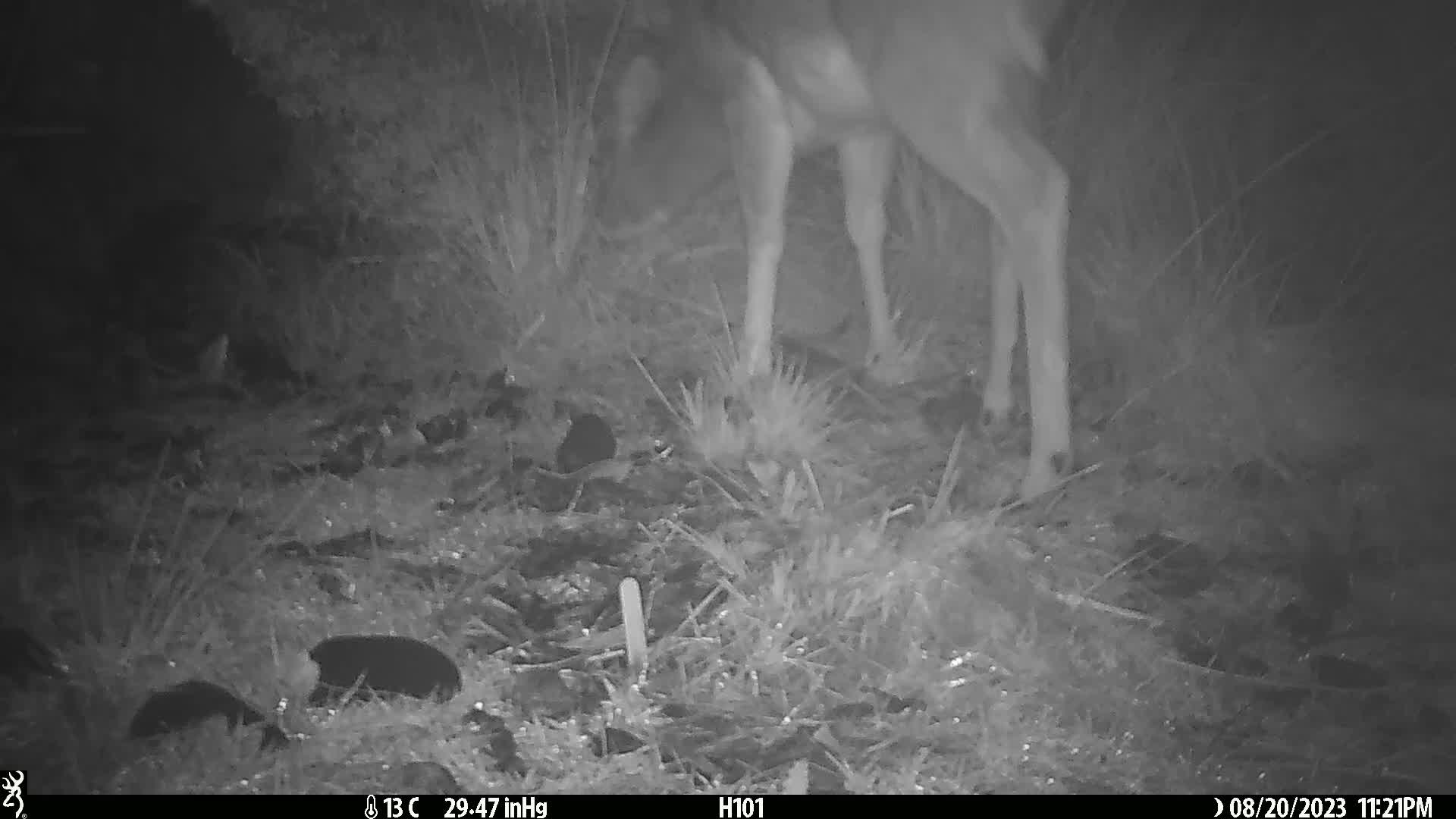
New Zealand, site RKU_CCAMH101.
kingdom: Animalia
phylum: Chordata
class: Mammalia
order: Artiodactyla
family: Cervidae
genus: Odocoileus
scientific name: Odocoileus virginianus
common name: white-tailed deer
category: white tailed deer